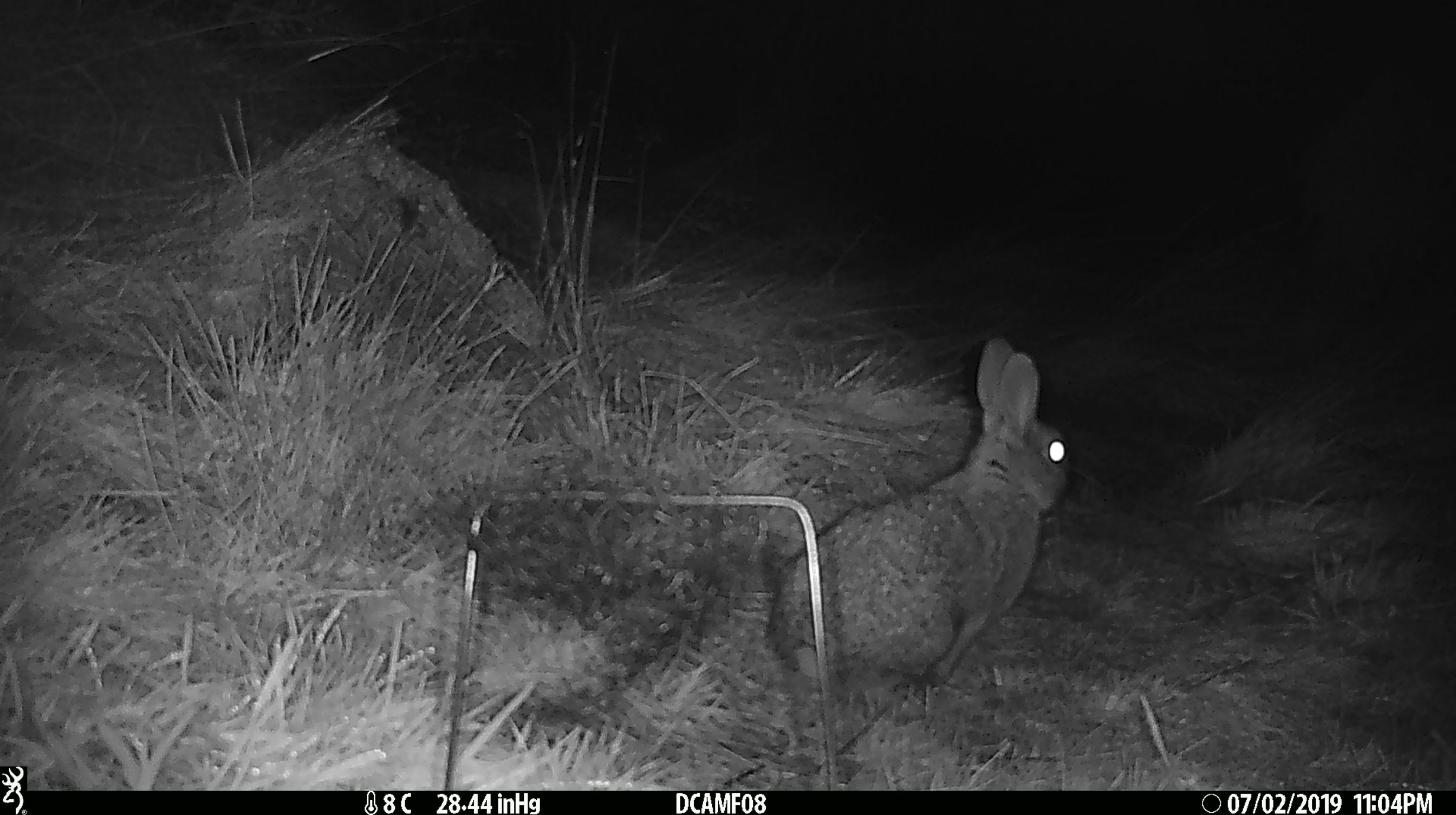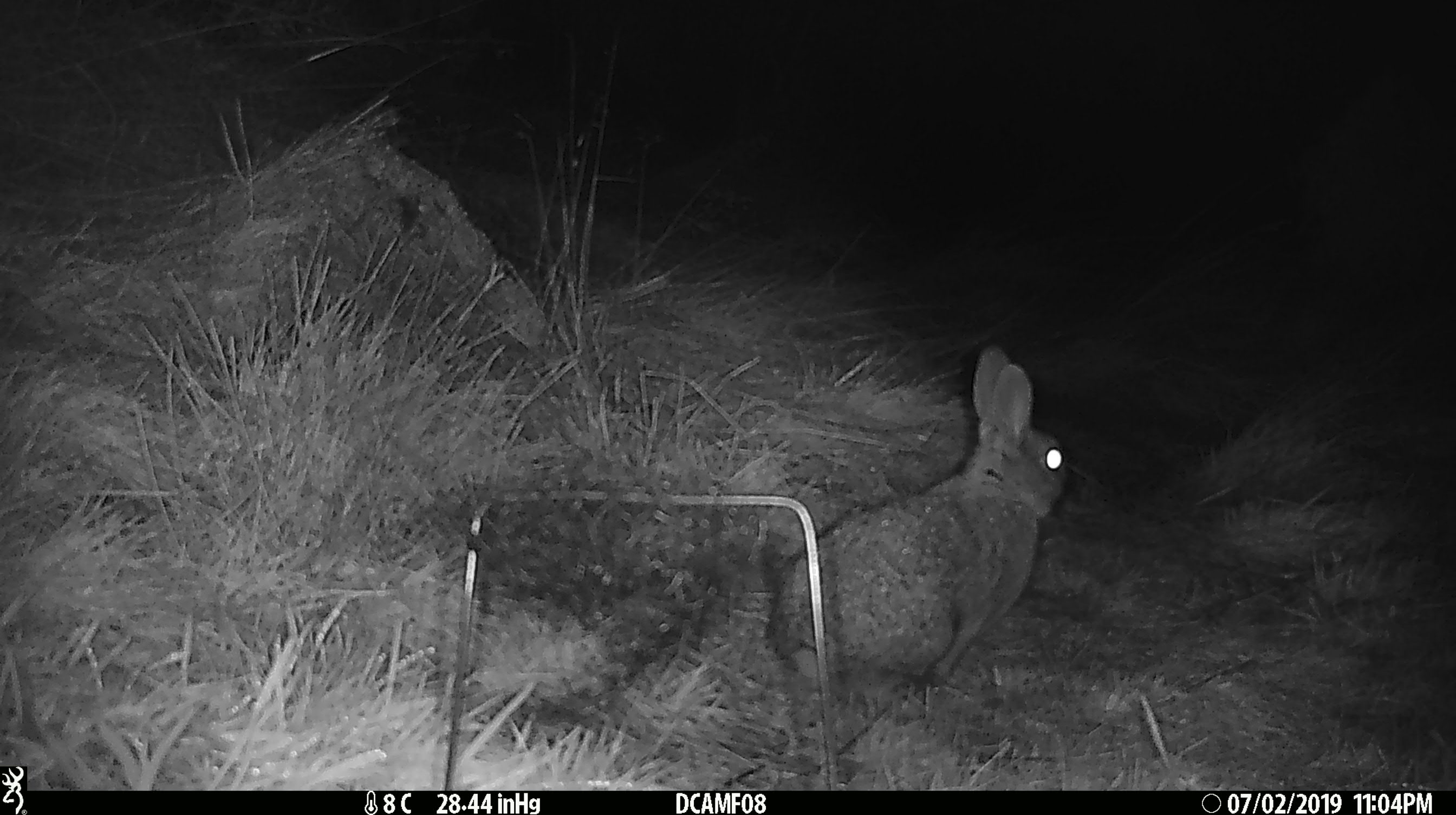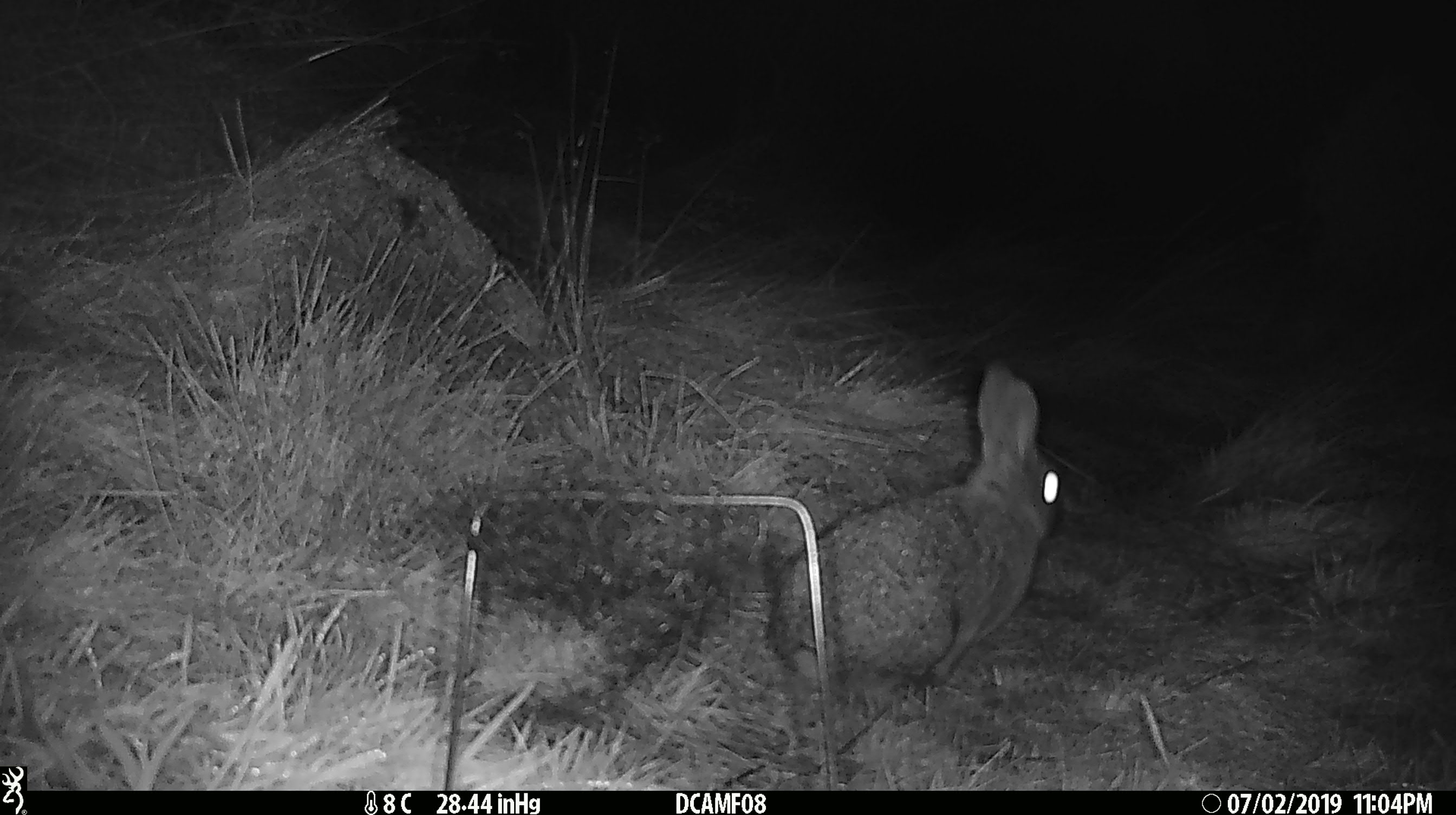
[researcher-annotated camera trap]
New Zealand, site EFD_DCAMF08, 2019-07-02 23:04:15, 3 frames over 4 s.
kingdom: Animalia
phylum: Chordata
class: Mammalia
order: Lagomorpha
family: Leporidae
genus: Oryctolagus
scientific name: Oryctolagus cuniculus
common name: european rabbit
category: rabbit